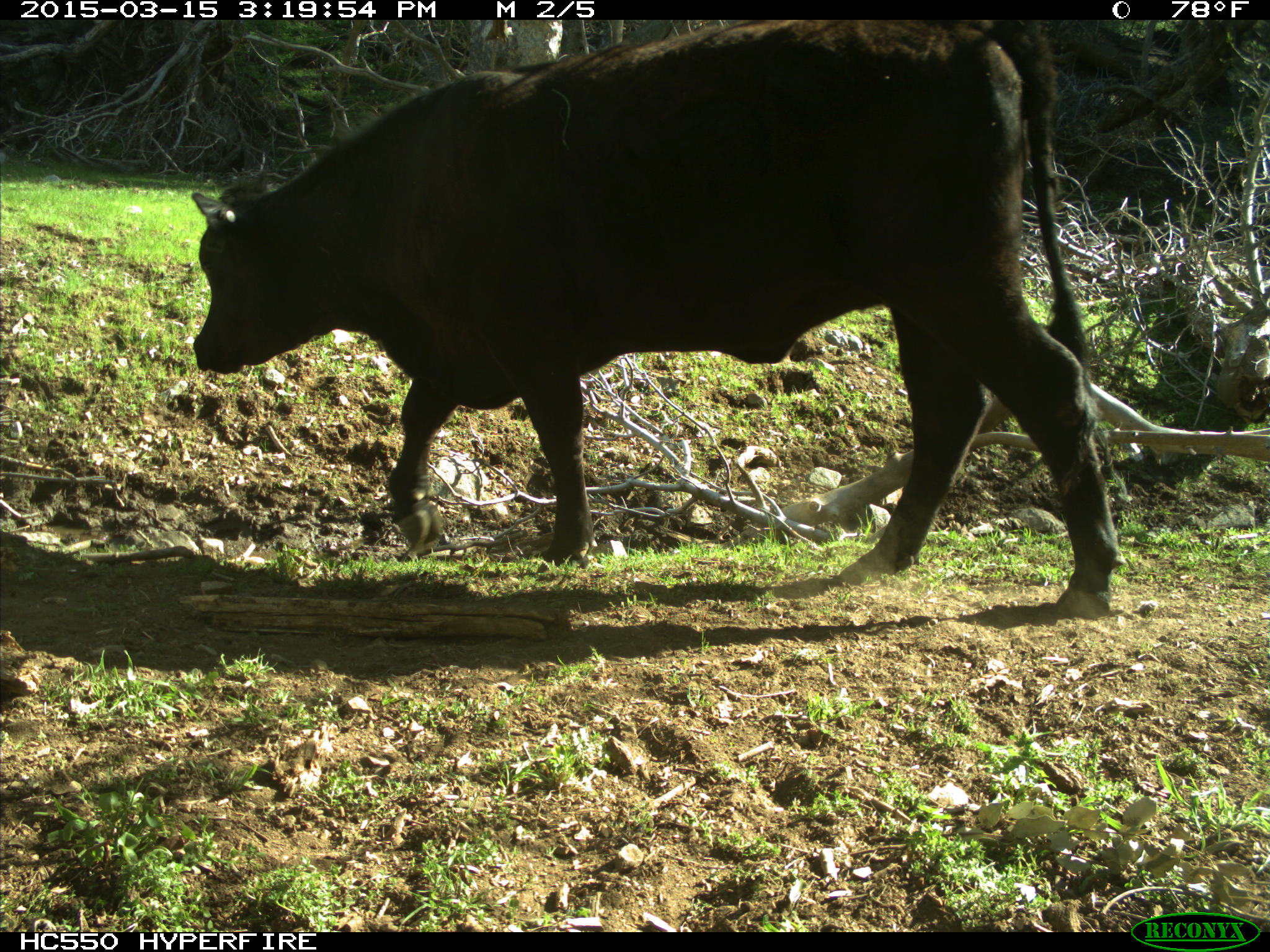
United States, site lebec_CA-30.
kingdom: Animalia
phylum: Chordata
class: Mammalia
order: Artiodactyla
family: Bovidae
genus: Bos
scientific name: Bos taurus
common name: domestic cow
Bos taurus (domestic cow).